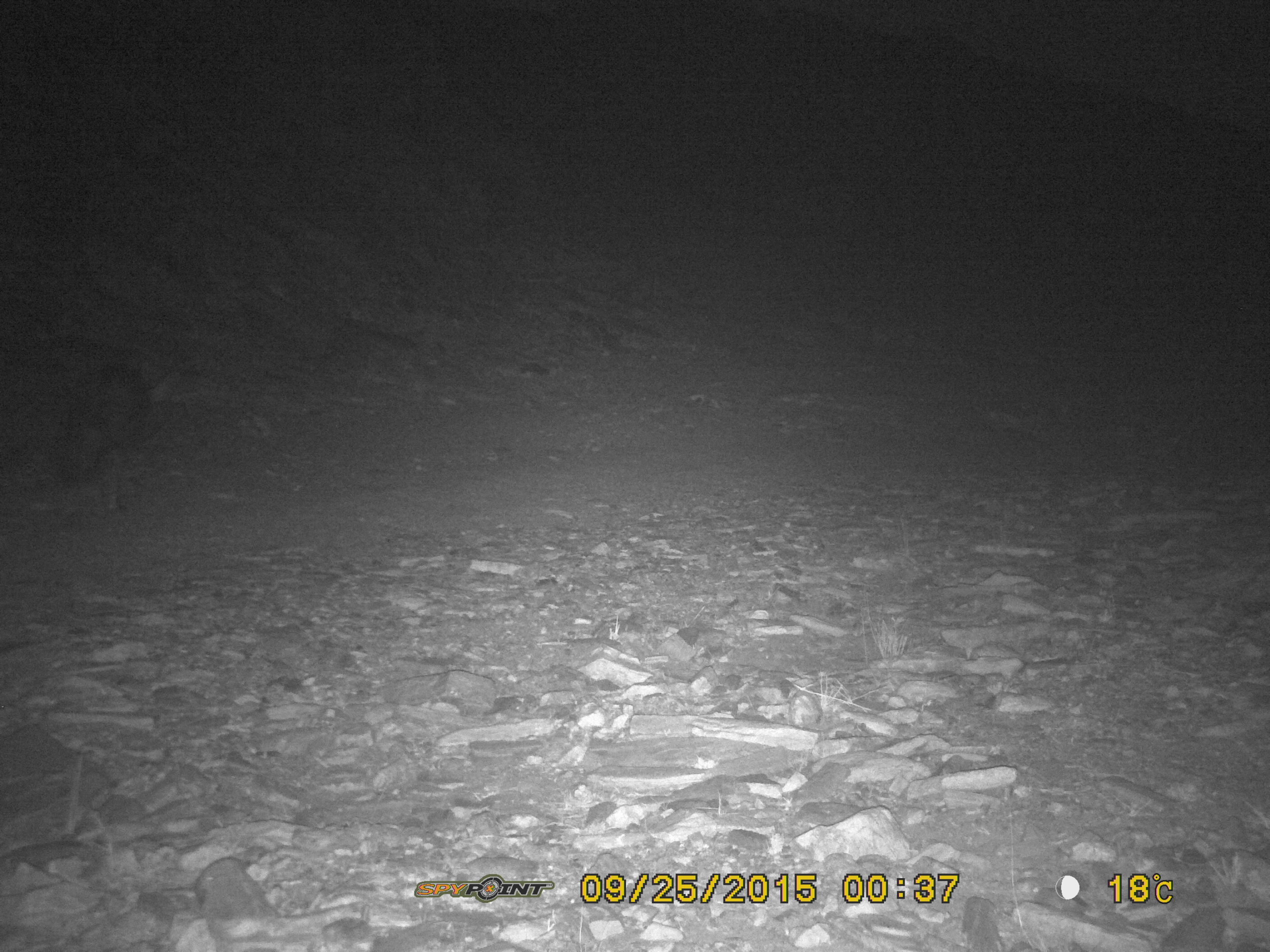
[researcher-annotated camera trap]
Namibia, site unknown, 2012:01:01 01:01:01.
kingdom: Animalia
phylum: Chordata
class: Mammalia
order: Carnivora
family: Hyaenidae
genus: Parahyaena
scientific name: Parahyaena brunnea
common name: brown hyena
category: hyaena brunnea